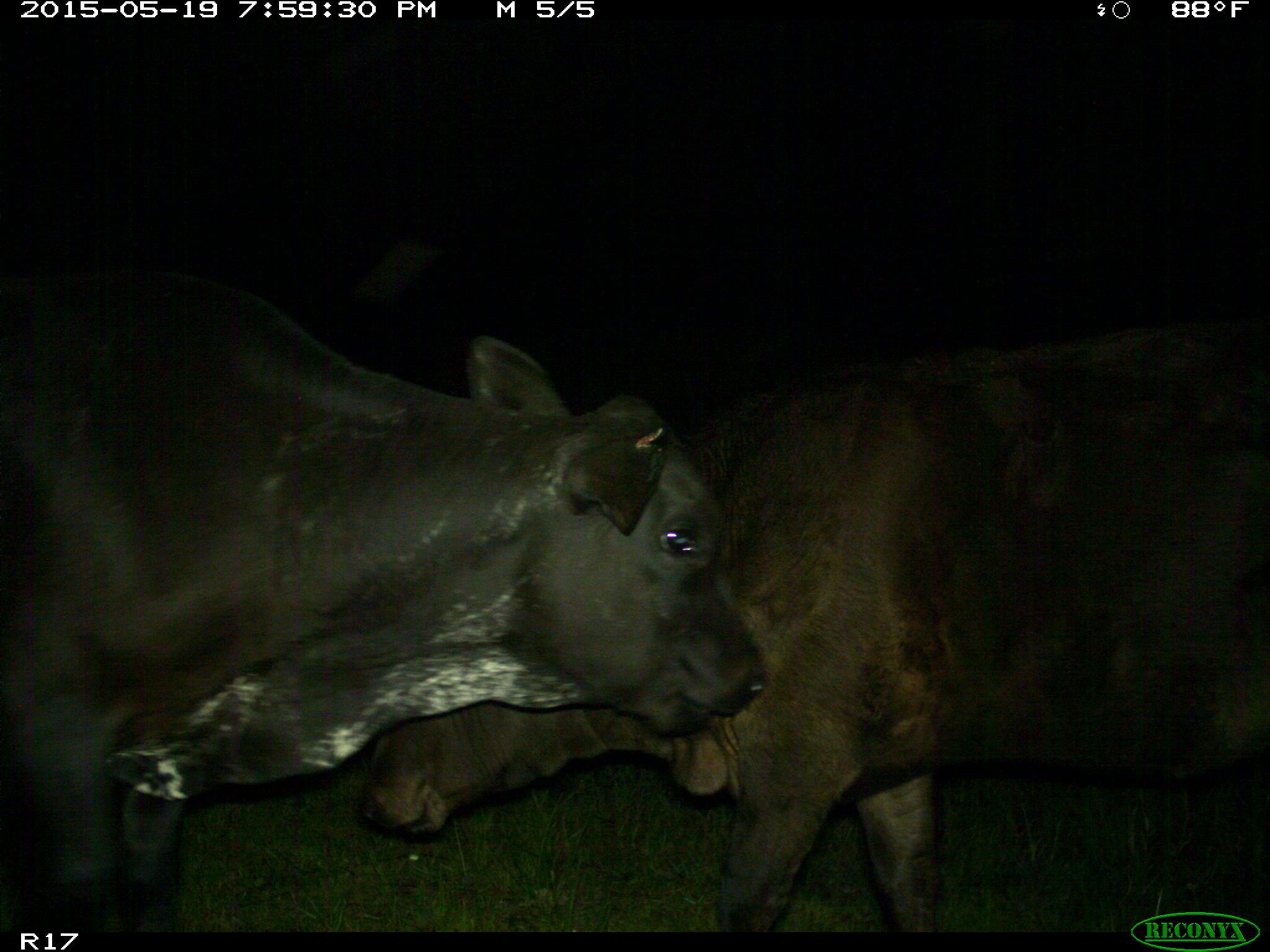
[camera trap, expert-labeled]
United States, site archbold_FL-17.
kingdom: Animalia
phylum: Chordata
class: Mammalia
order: Artiodactyla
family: Bovidae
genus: Bos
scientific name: Bos taurus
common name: domestic cow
Bos taurus (domestic cow).